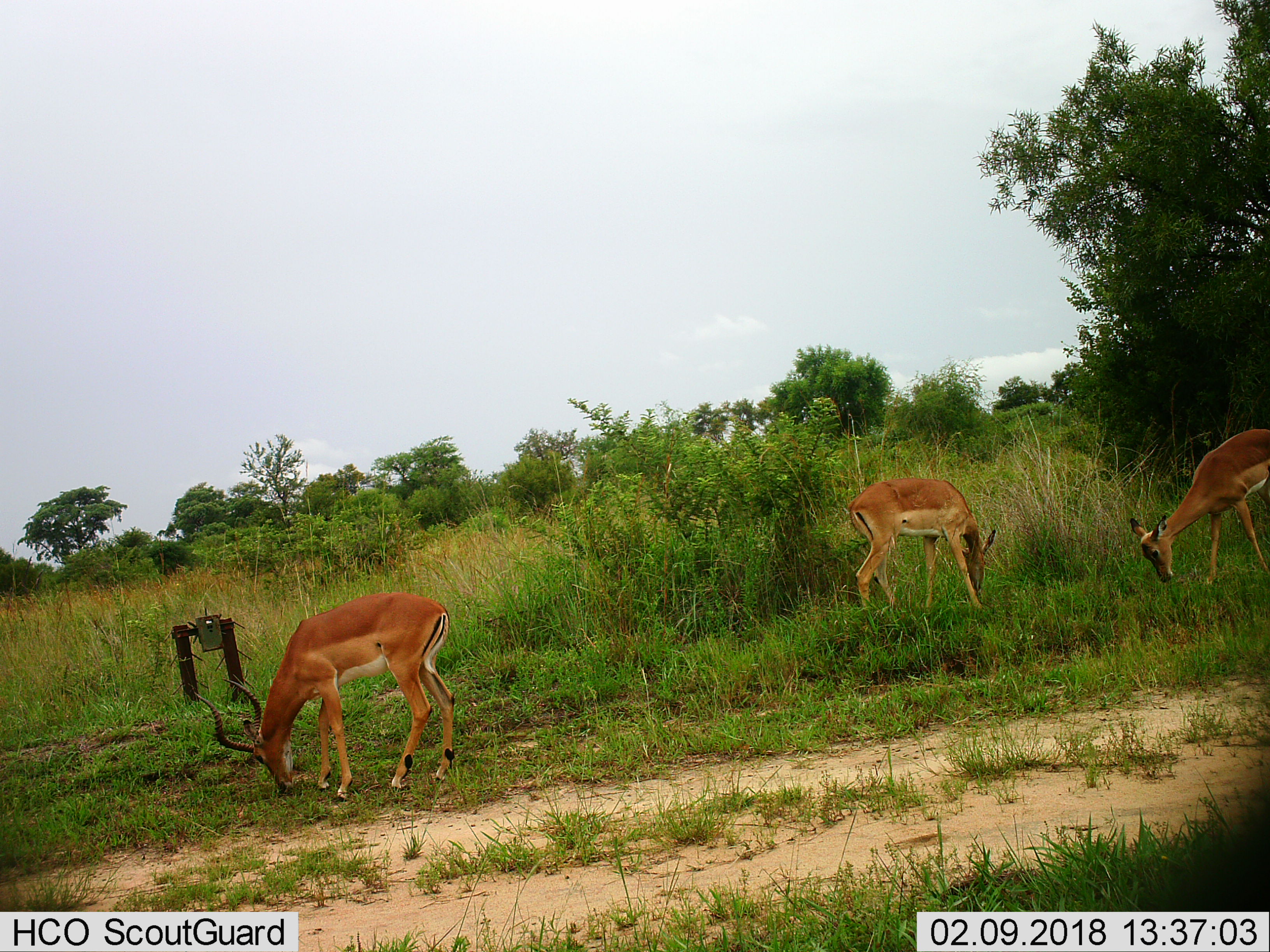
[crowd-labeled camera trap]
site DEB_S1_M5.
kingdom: Animalia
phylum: Chordata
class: Mammalia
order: Artiodactyla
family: Bovidae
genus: Aepyceros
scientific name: Aepyceros melampus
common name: impala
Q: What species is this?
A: Impala (Aepyceros melampus).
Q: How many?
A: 3.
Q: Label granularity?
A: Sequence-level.